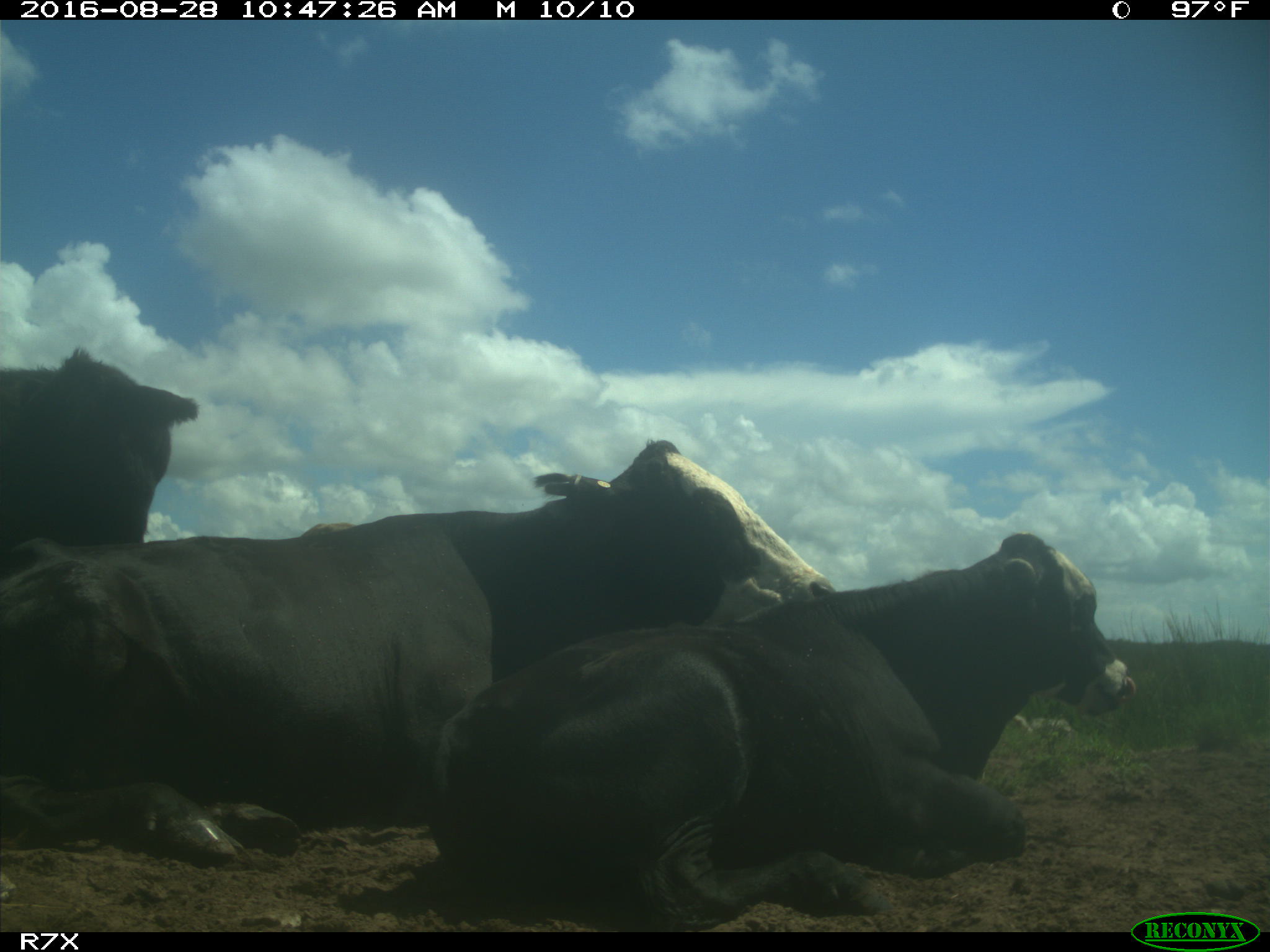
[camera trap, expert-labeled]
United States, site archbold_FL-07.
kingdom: Animalia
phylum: Chordata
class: Mammalia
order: Artiodactyla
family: Bovidae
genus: Bos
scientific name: Bos taurus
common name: domestic cow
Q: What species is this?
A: Bos taurus (domestic cow).